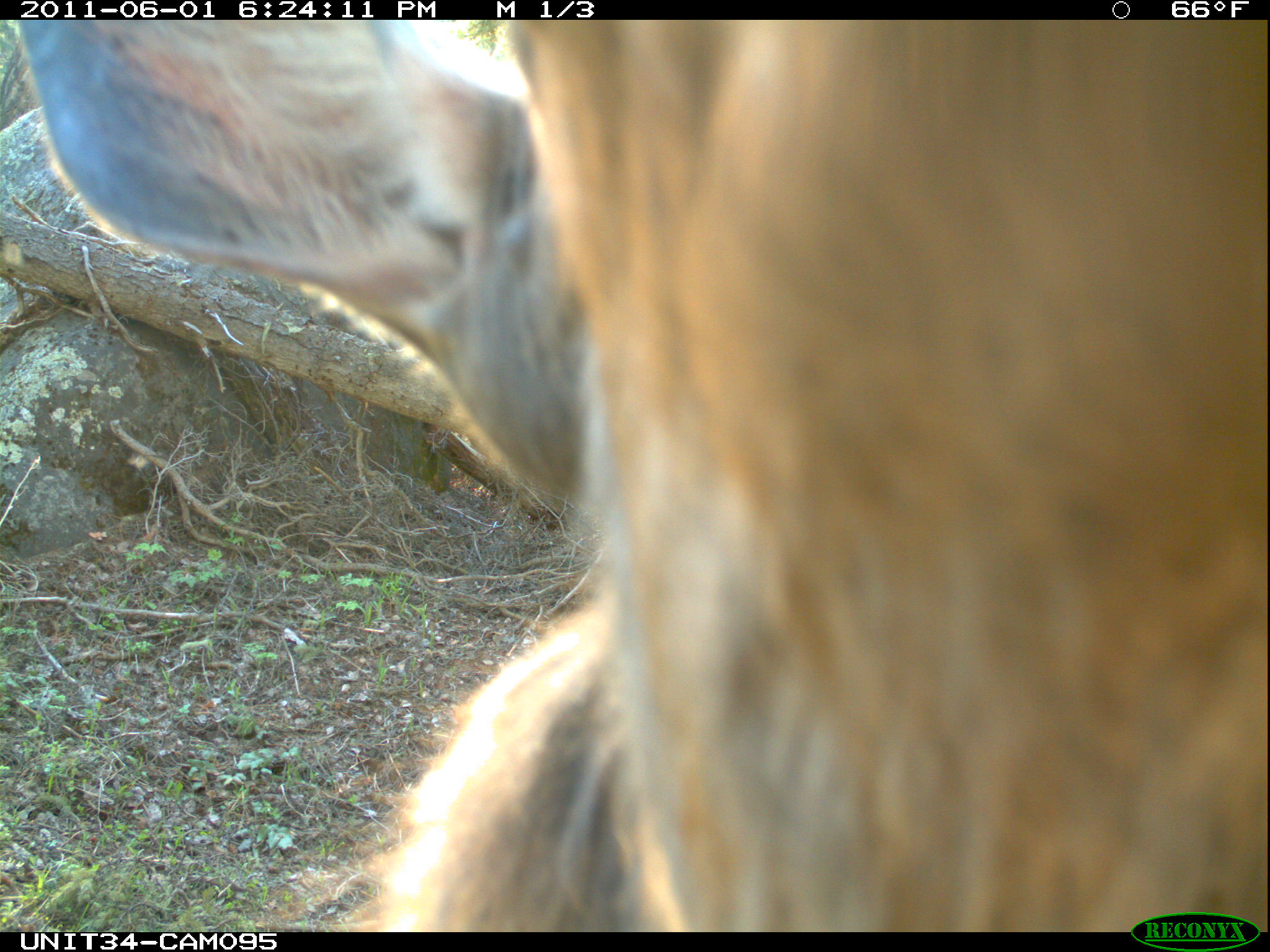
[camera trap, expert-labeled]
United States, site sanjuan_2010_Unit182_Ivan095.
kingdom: Animalia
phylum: Chordata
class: Mammalia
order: Artiodactyla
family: Cervidae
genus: Cervus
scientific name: Cervus elaphus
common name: red deer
Cervus elaphus (red deer).